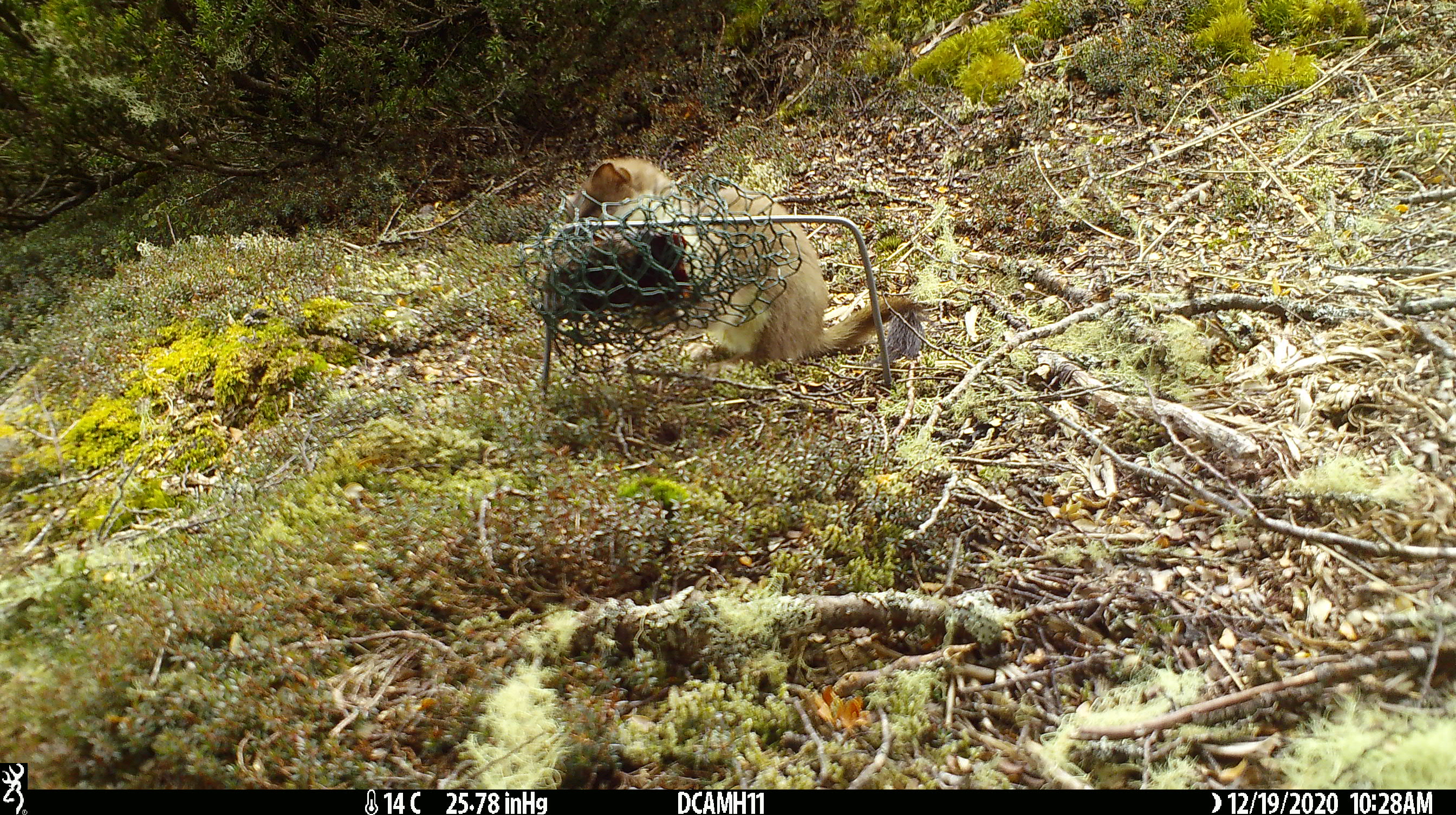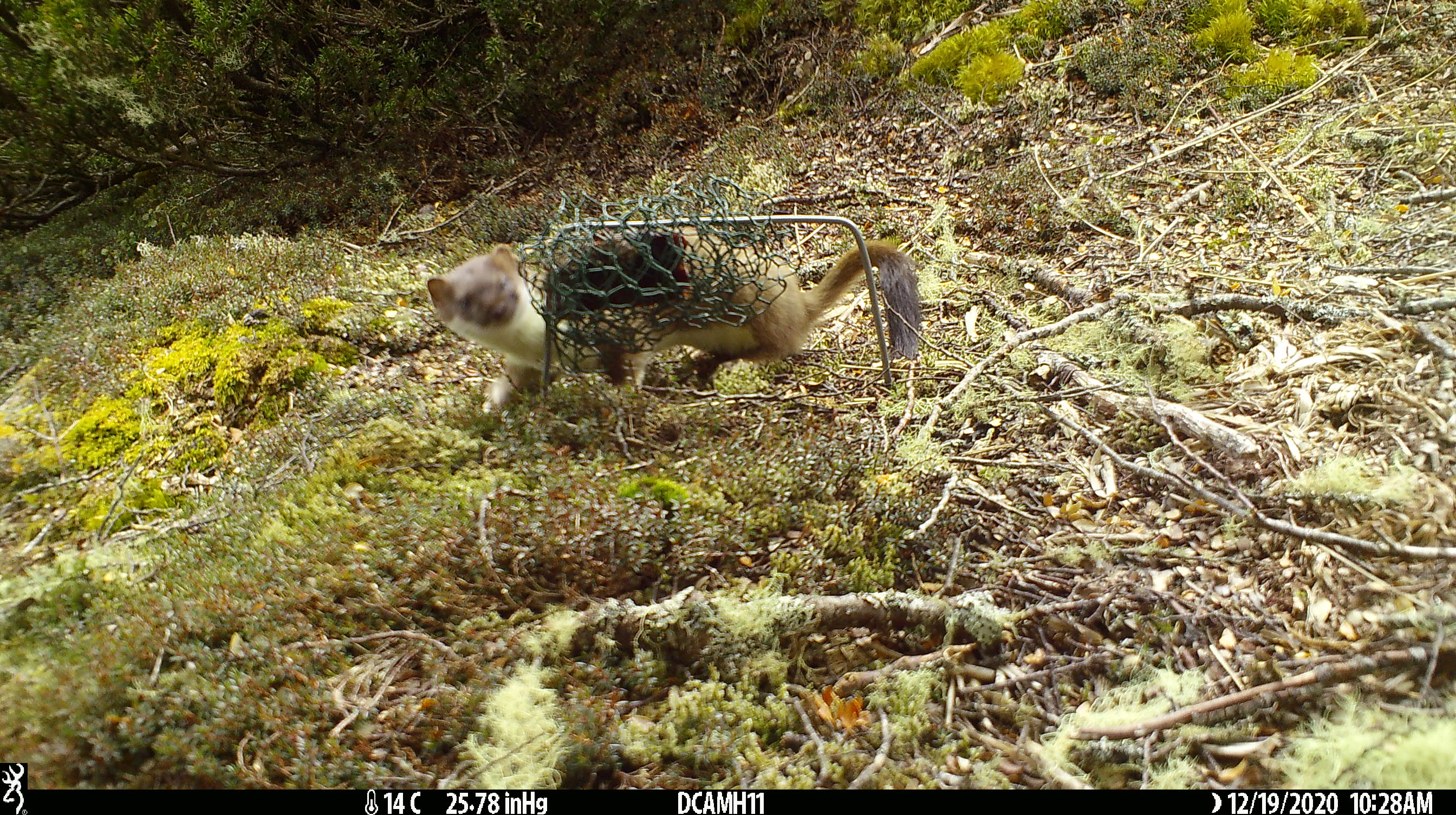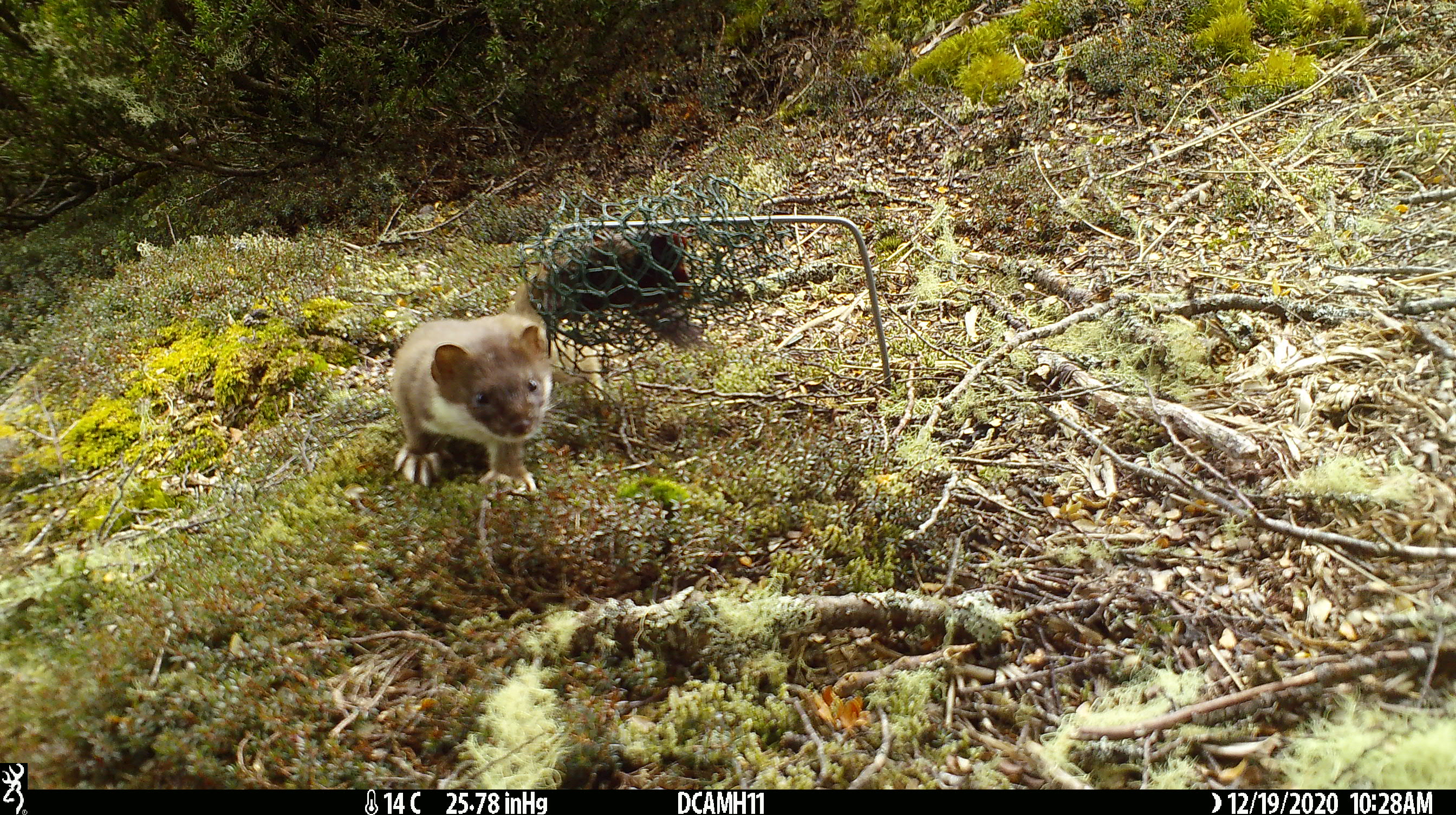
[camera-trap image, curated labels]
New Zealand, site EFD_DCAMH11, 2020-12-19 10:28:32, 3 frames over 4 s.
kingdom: Animalia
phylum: Chordata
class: Mammalia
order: Carnivora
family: Mustelidae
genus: Mustela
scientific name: Mustela erminea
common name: stoat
Stoat (Mustela erminea).